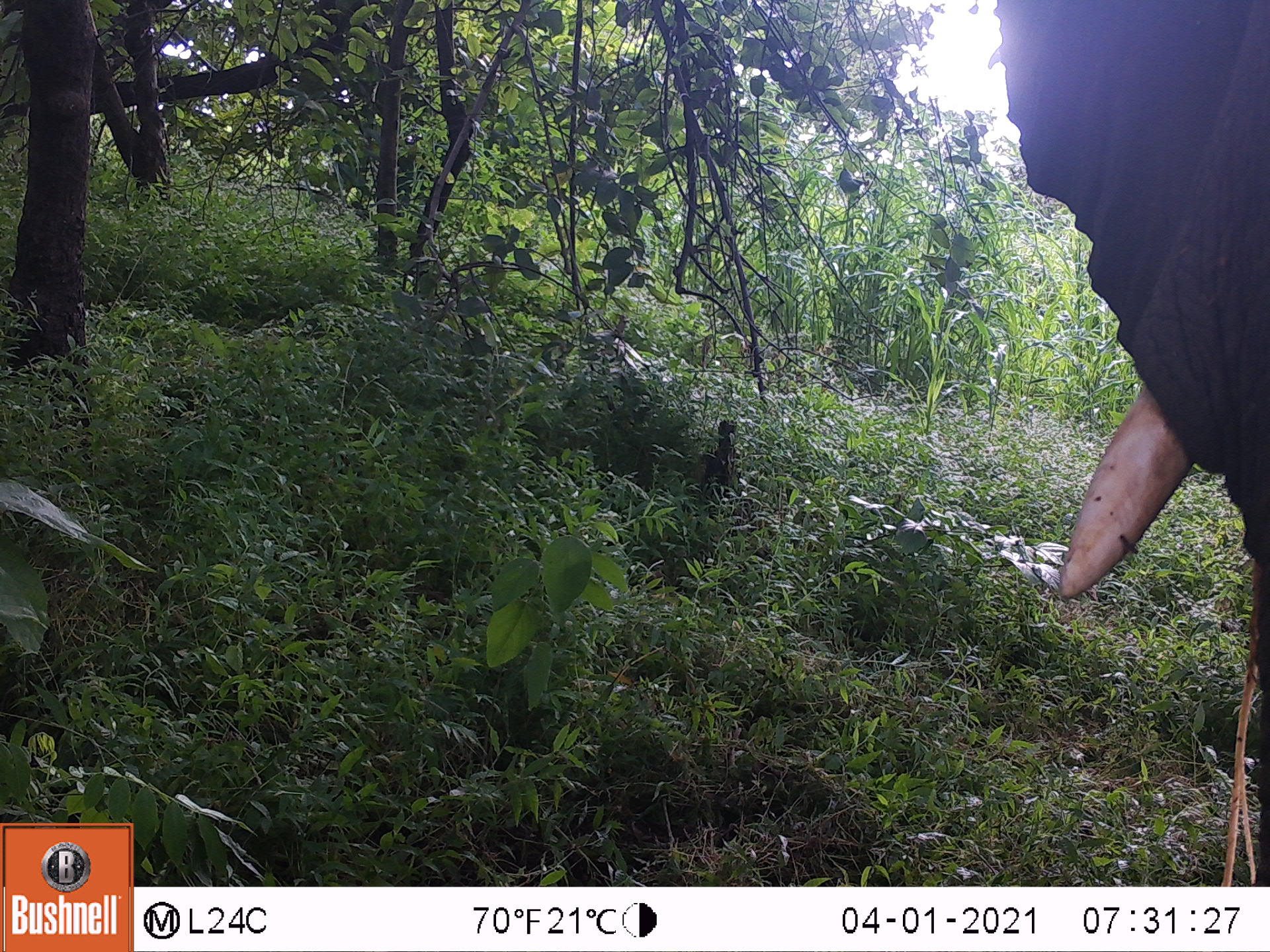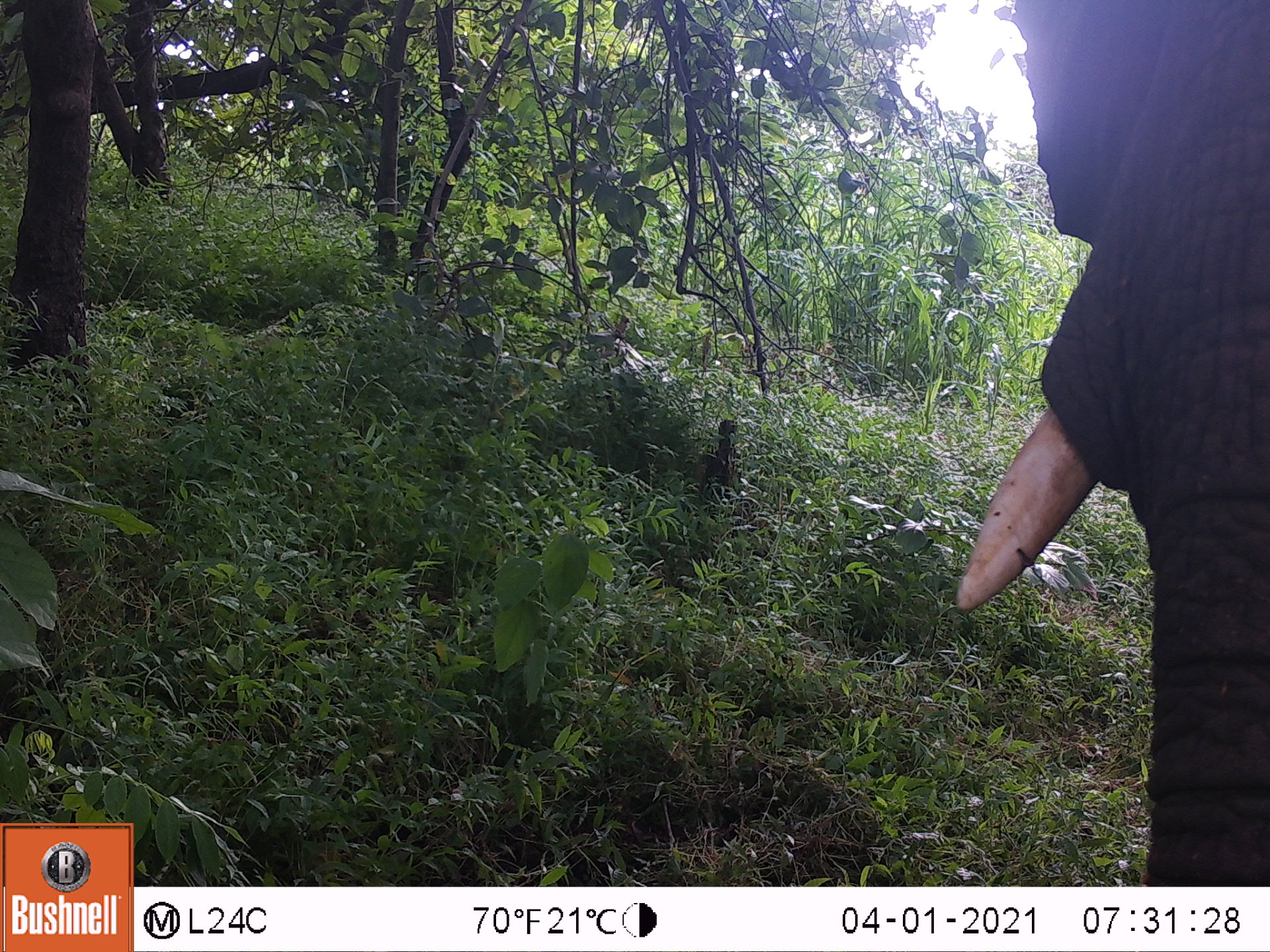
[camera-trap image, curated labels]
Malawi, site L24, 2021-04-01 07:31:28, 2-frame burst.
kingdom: Animalia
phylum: Chordata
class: Mammalia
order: Proboscidea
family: Elephantidae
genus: Loxodonta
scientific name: Loxodonta africana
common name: african savanna elephant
African savanna elephant (Loxodonta africana), count 1.